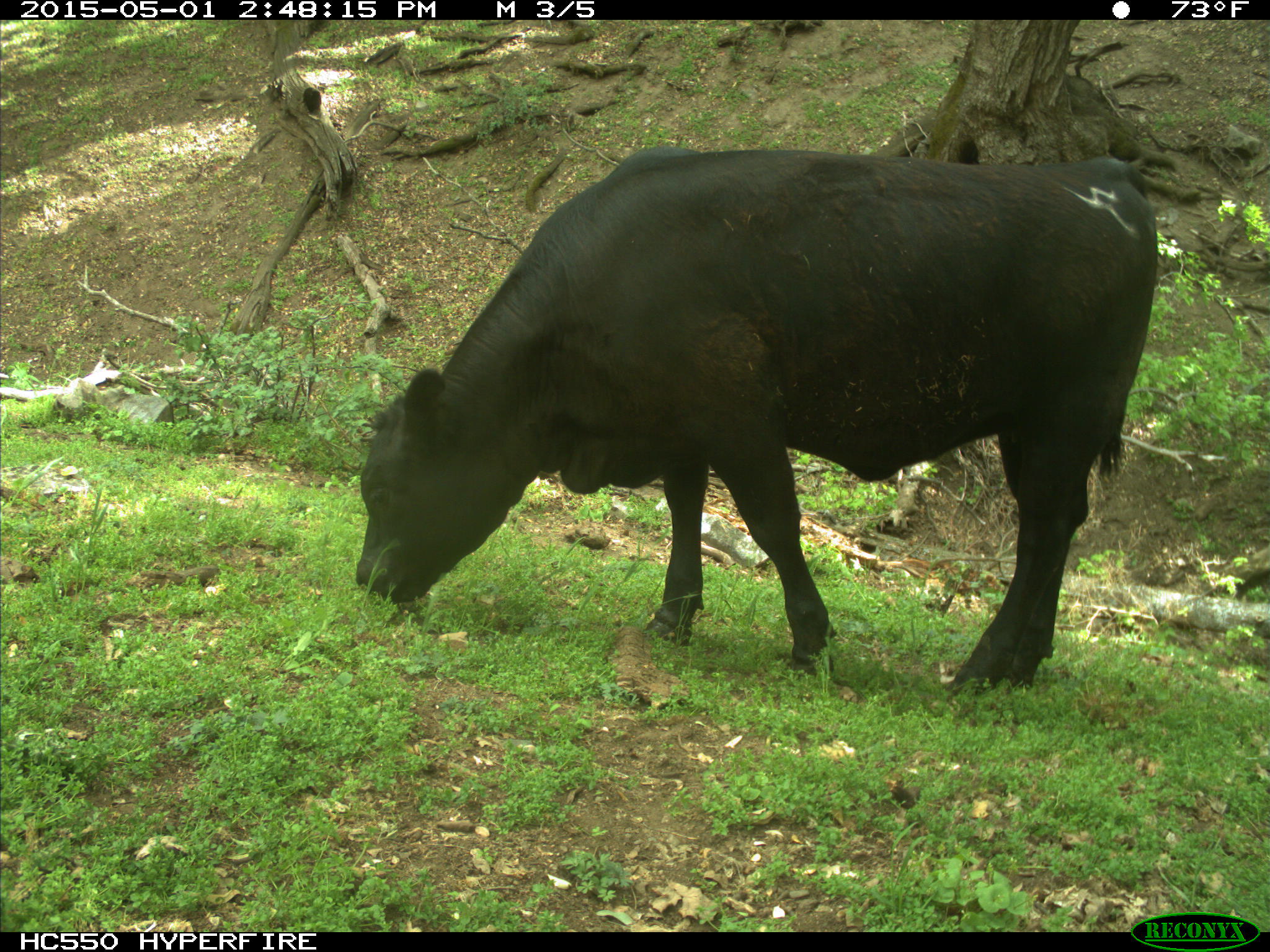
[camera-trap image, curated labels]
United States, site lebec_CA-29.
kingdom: Animalia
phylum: Chordata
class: Mammalia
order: Artiodactyla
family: Bovidae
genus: Bos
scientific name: Bos taurus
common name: domestic cow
Bos taurus (domestic cow).